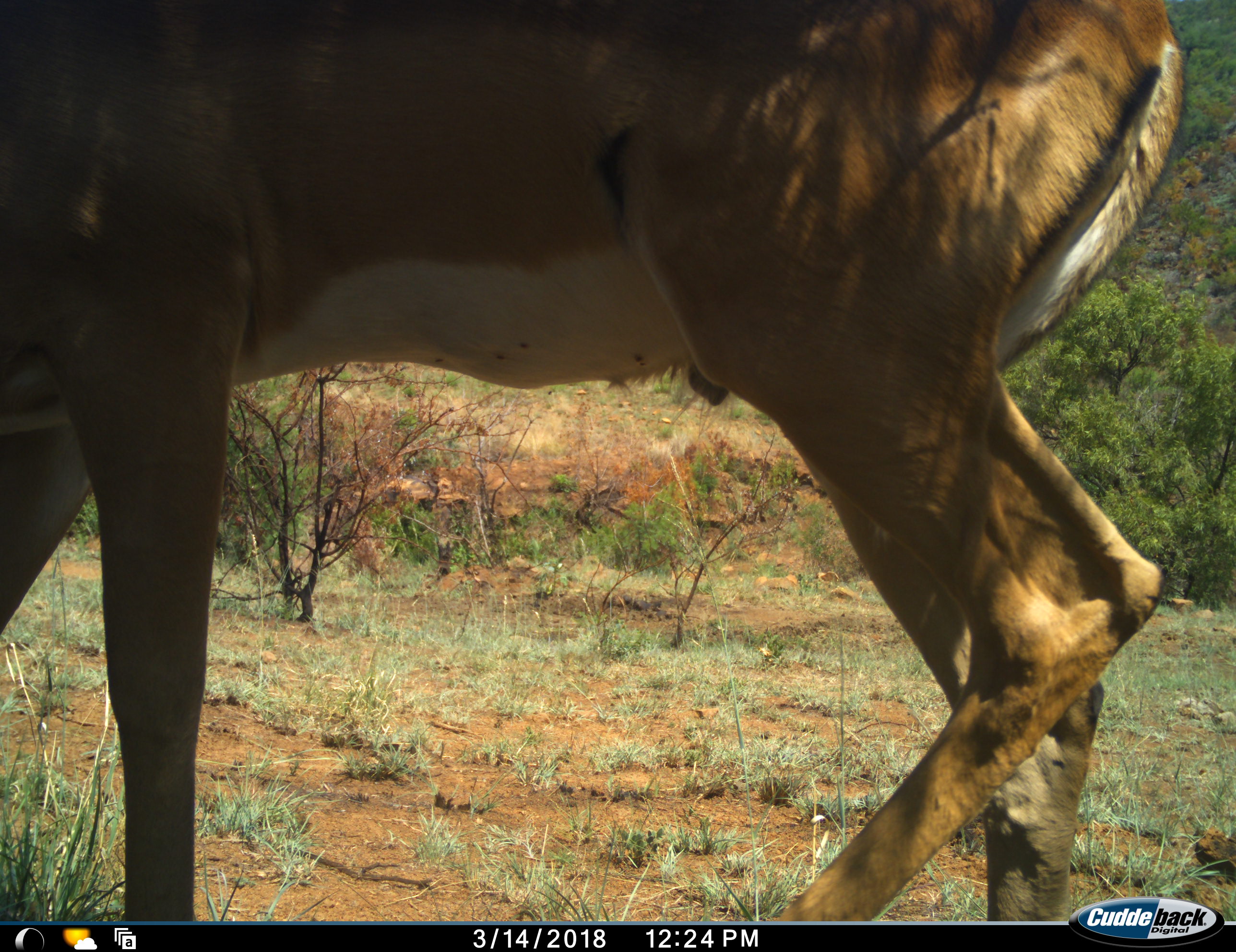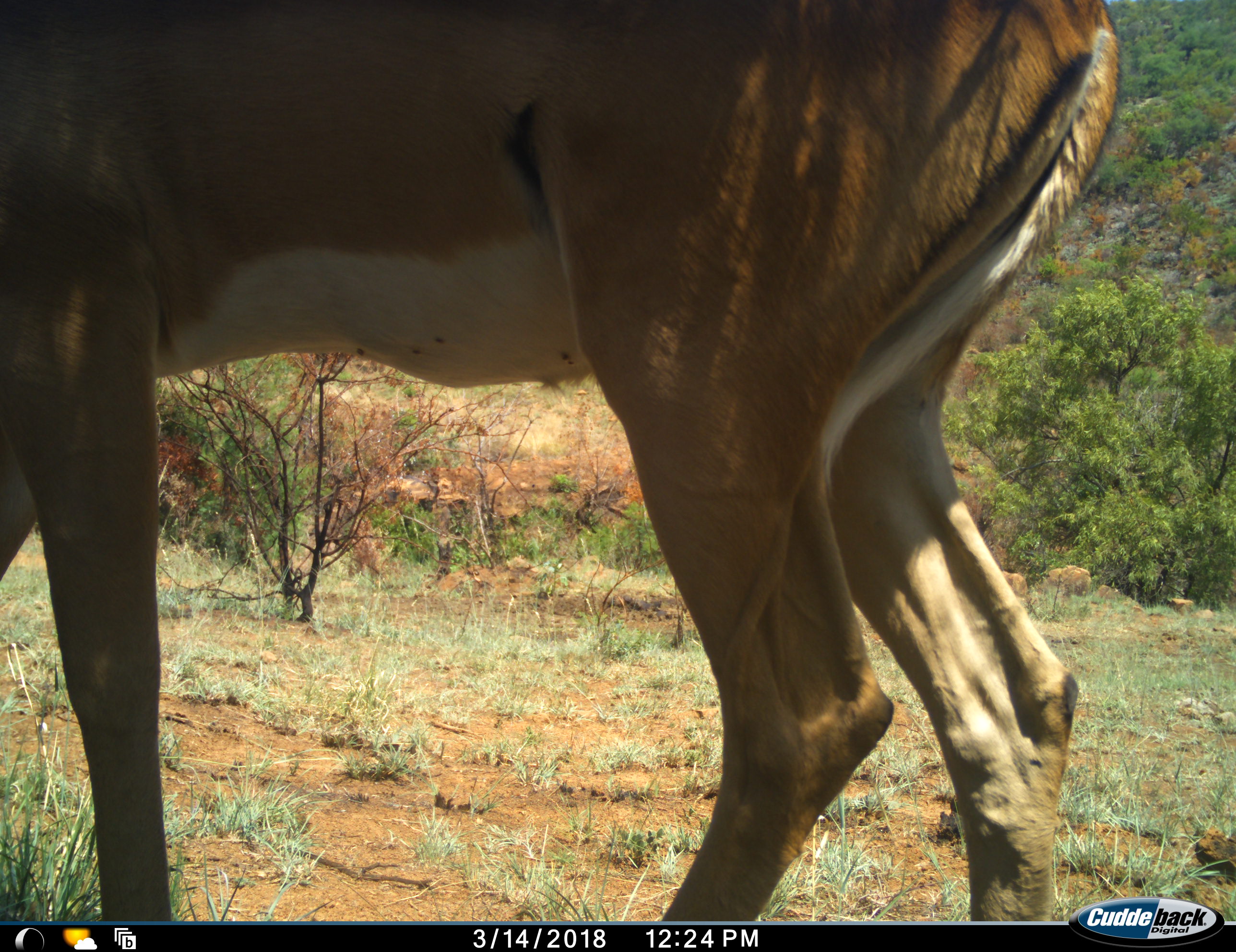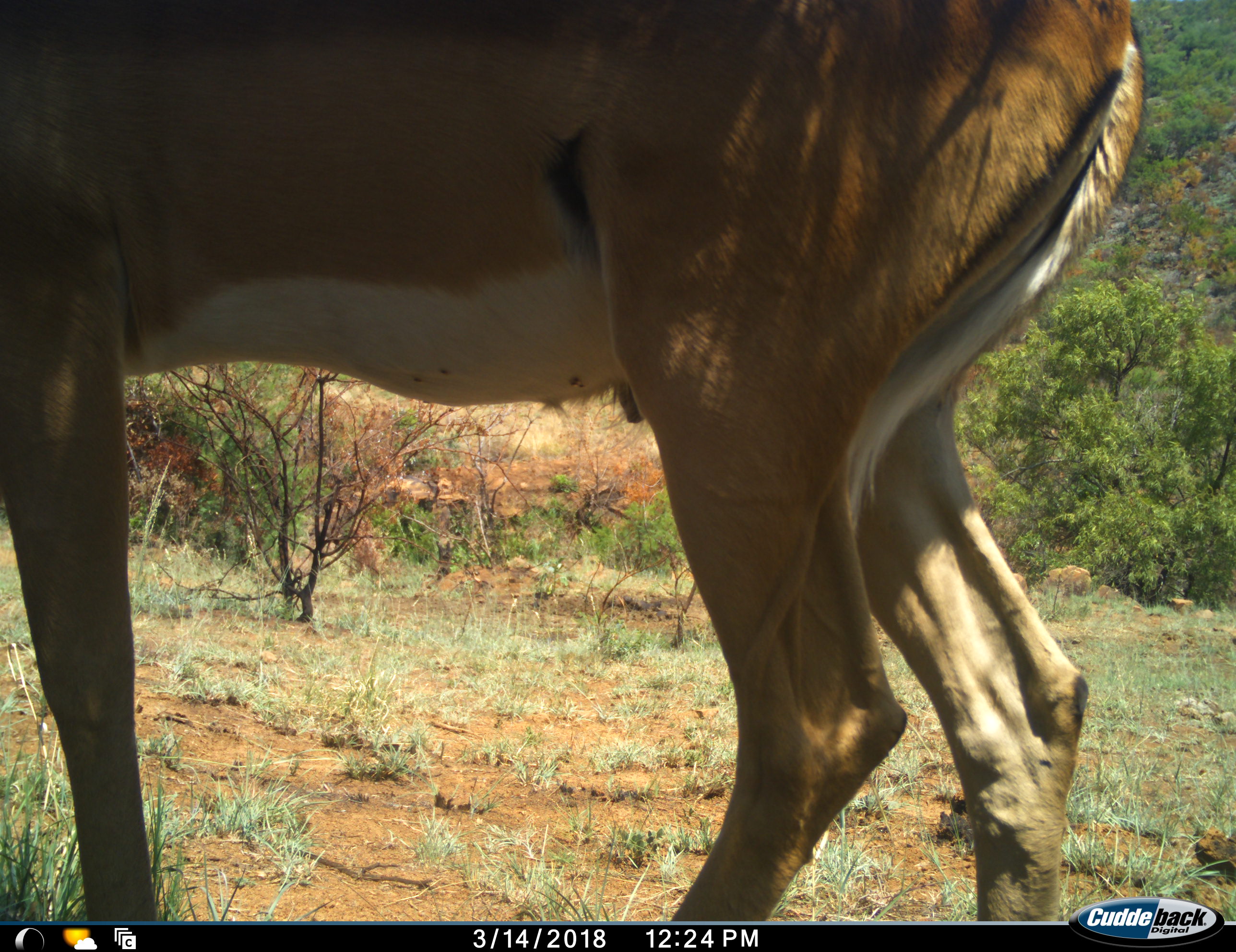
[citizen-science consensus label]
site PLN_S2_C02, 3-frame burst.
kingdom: Animalia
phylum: Chordata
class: Mammalia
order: Artiodactyla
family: Bovidae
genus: Aepyceros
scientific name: Aepyceros melampus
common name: impala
Impala (Aepyceros melampus), count 1. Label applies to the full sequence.